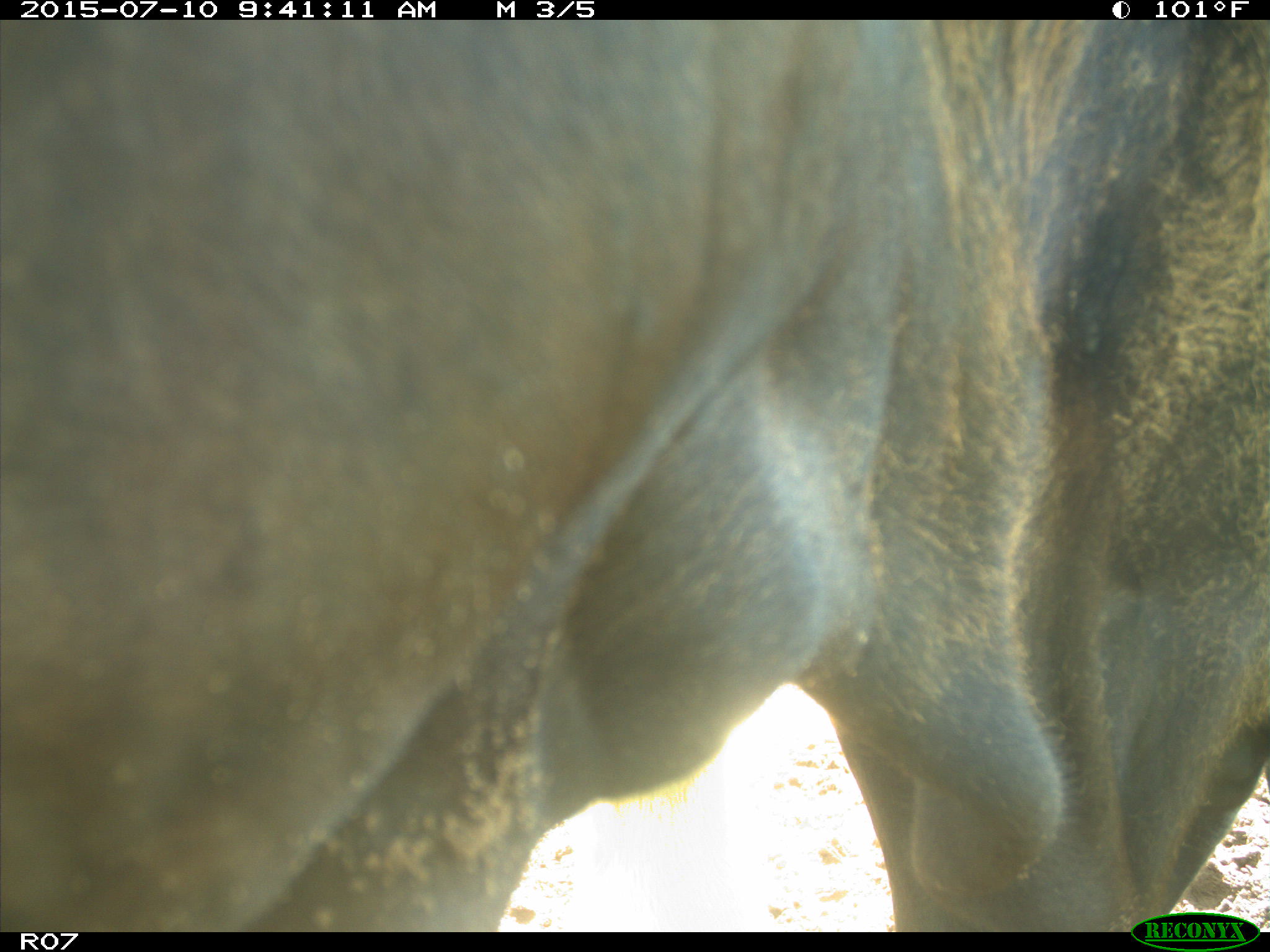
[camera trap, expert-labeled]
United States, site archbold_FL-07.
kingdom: Animalia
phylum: Chordata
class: Mammalia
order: Artiodactyla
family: Bovidae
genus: Bos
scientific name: Bos taurus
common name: domestic cow